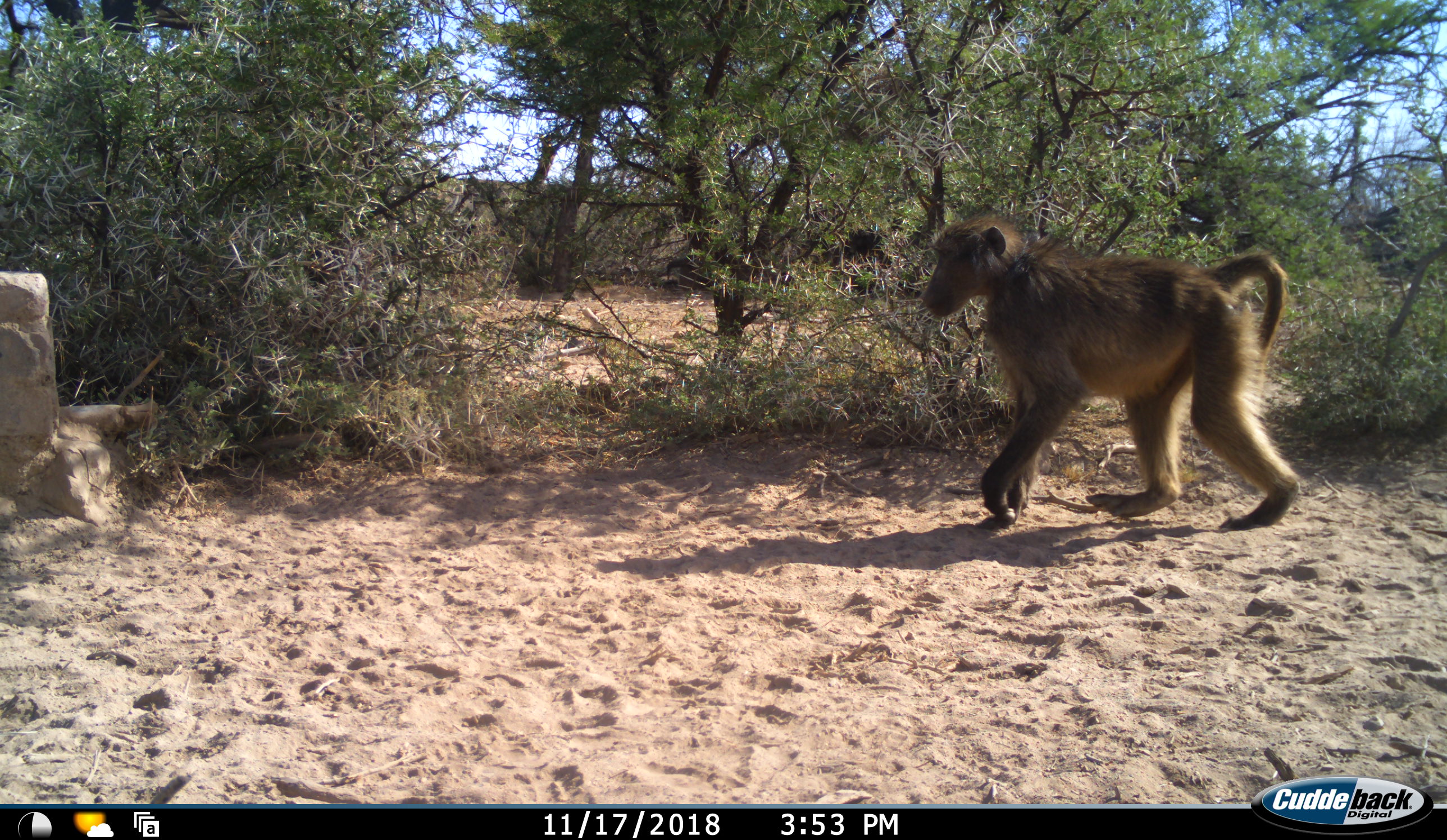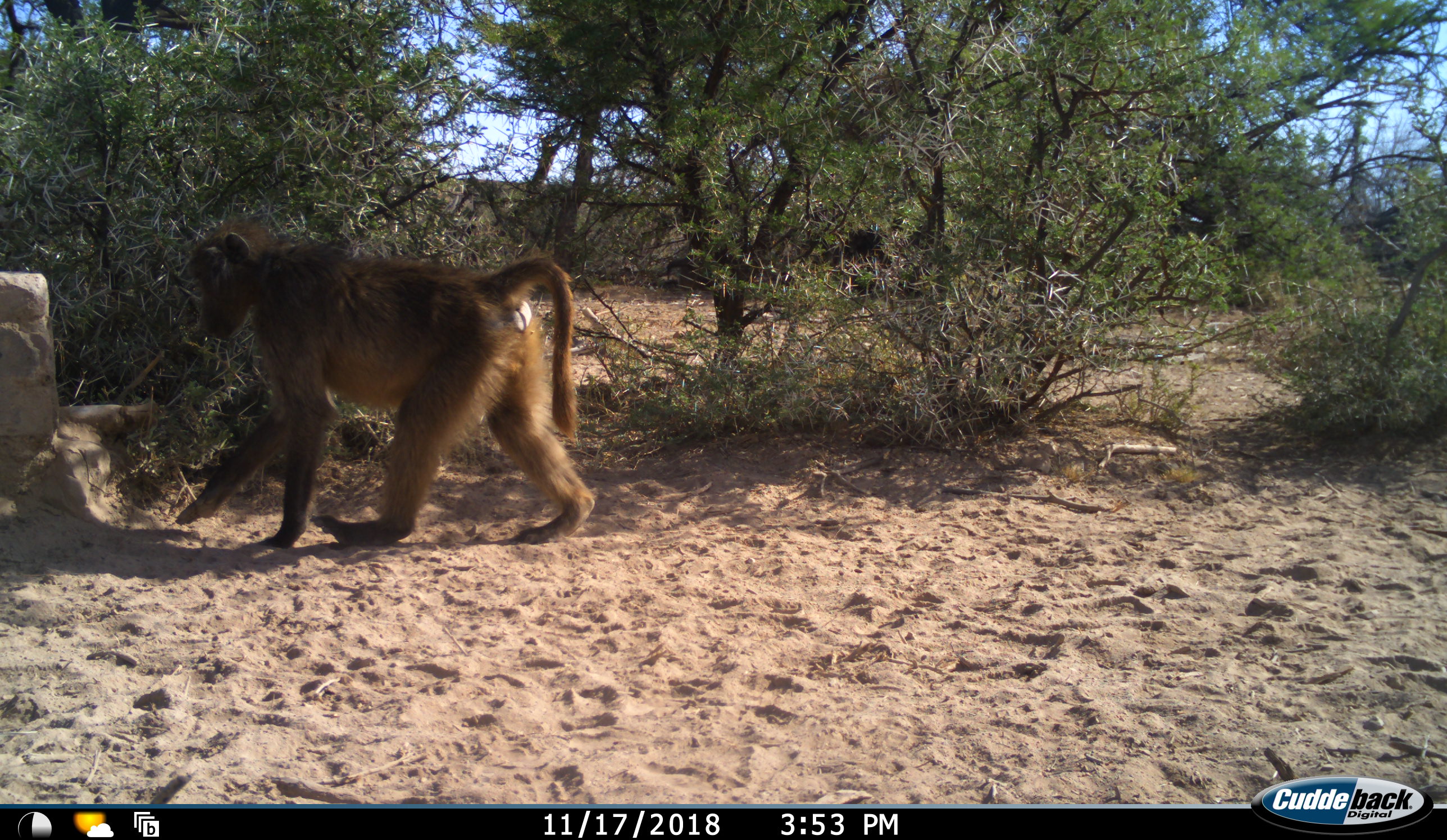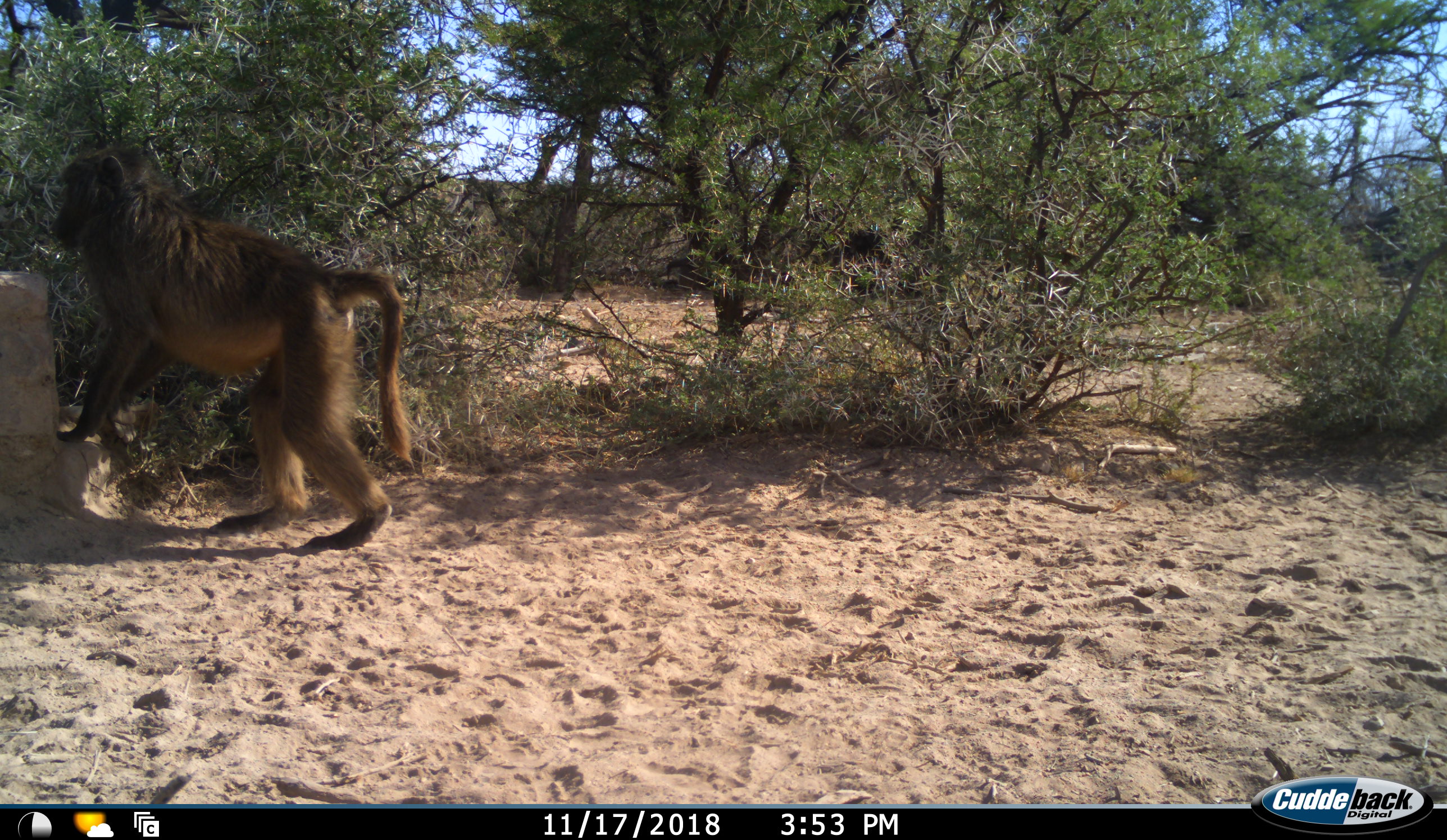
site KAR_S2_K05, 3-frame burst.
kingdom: Animalia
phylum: Chordata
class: Mammalia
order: Primates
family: Cercopithecidae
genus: Papio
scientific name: Papio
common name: baboon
Baboon (Papio), count 1. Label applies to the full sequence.